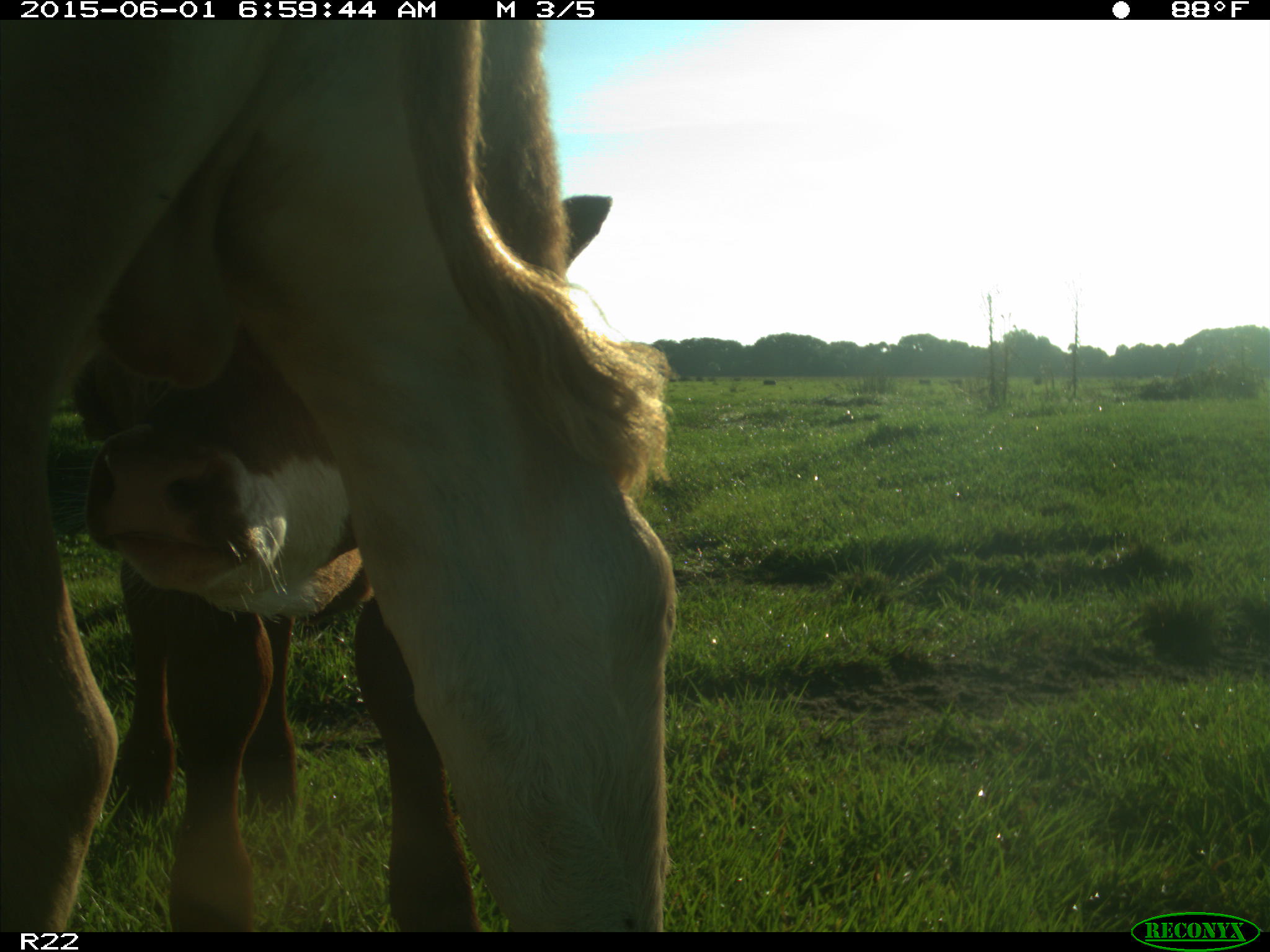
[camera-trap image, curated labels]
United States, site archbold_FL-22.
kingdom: Animalia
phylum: Chordata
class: Mammalia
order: Artiodactyla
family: Bovidae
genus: Bos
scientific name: Bos taurus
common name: domestic cow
Bos taurus (domestic cow).